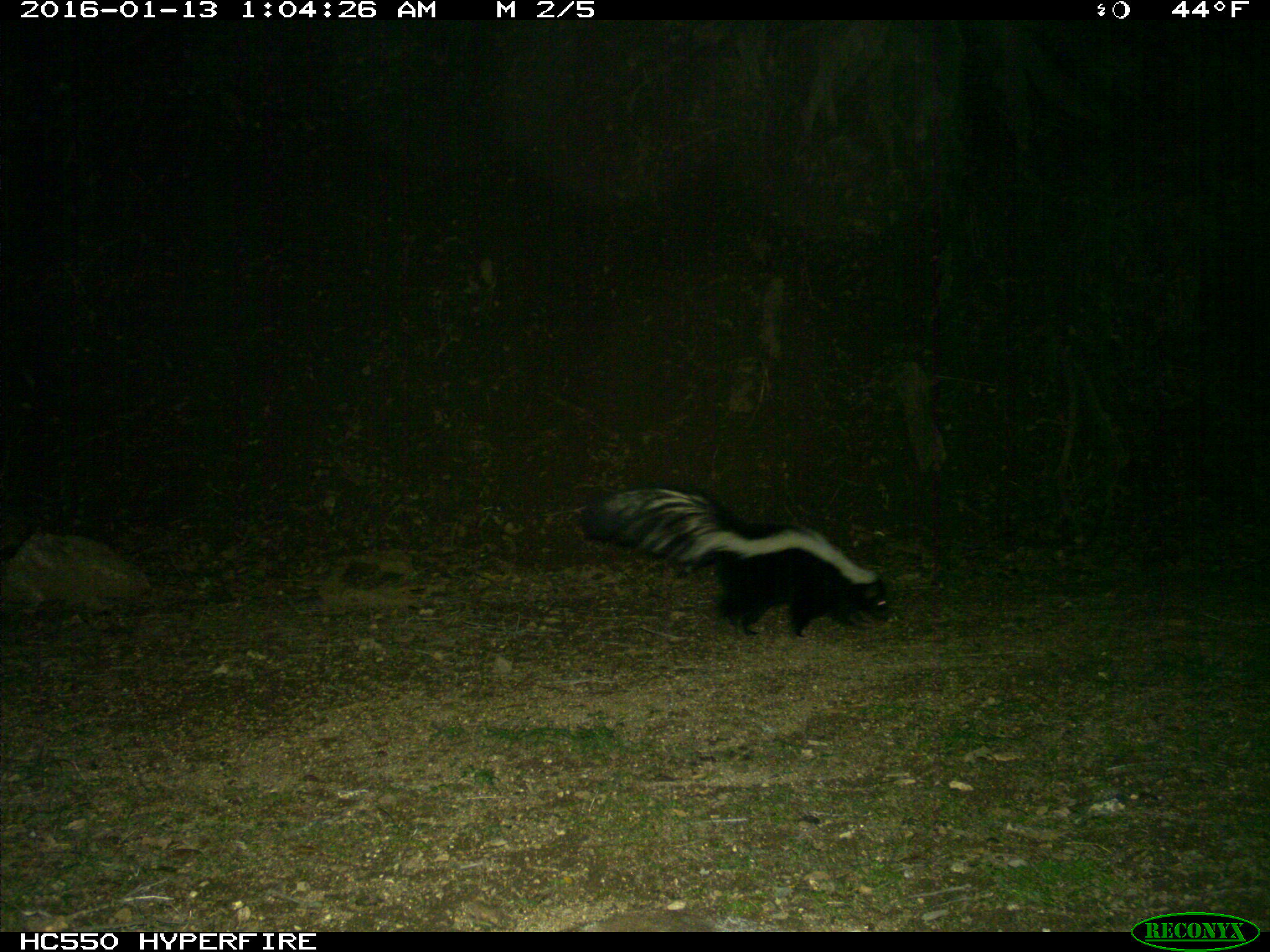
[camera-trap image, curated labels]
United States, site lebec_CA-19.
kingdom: Animalia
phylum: Chordata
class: Mammalia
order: Carnivora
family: Mephitidae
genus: Mephitis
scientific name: Mephitis mephitis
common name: striped skunk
Mephitis mephitis (striped skunk).